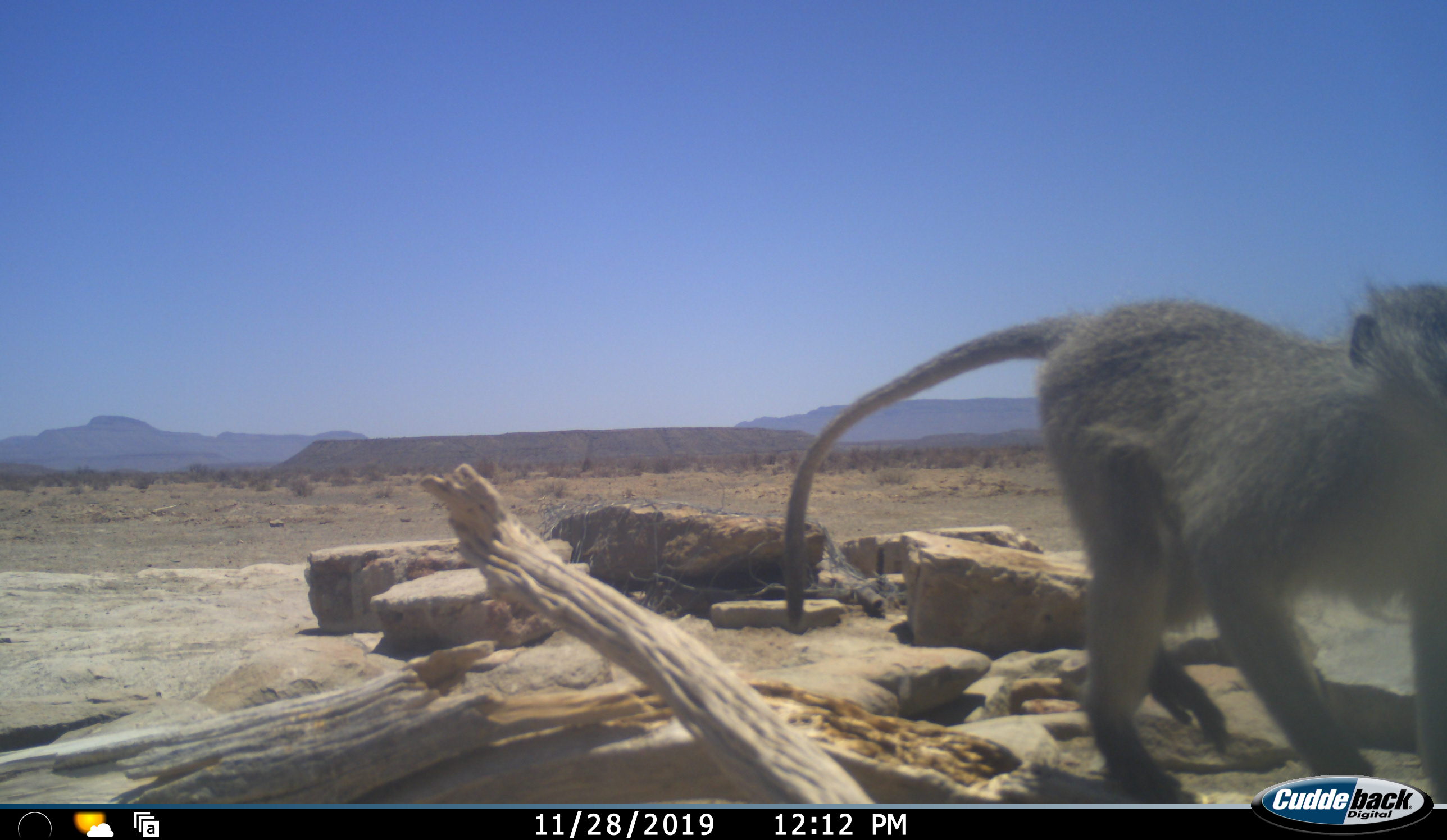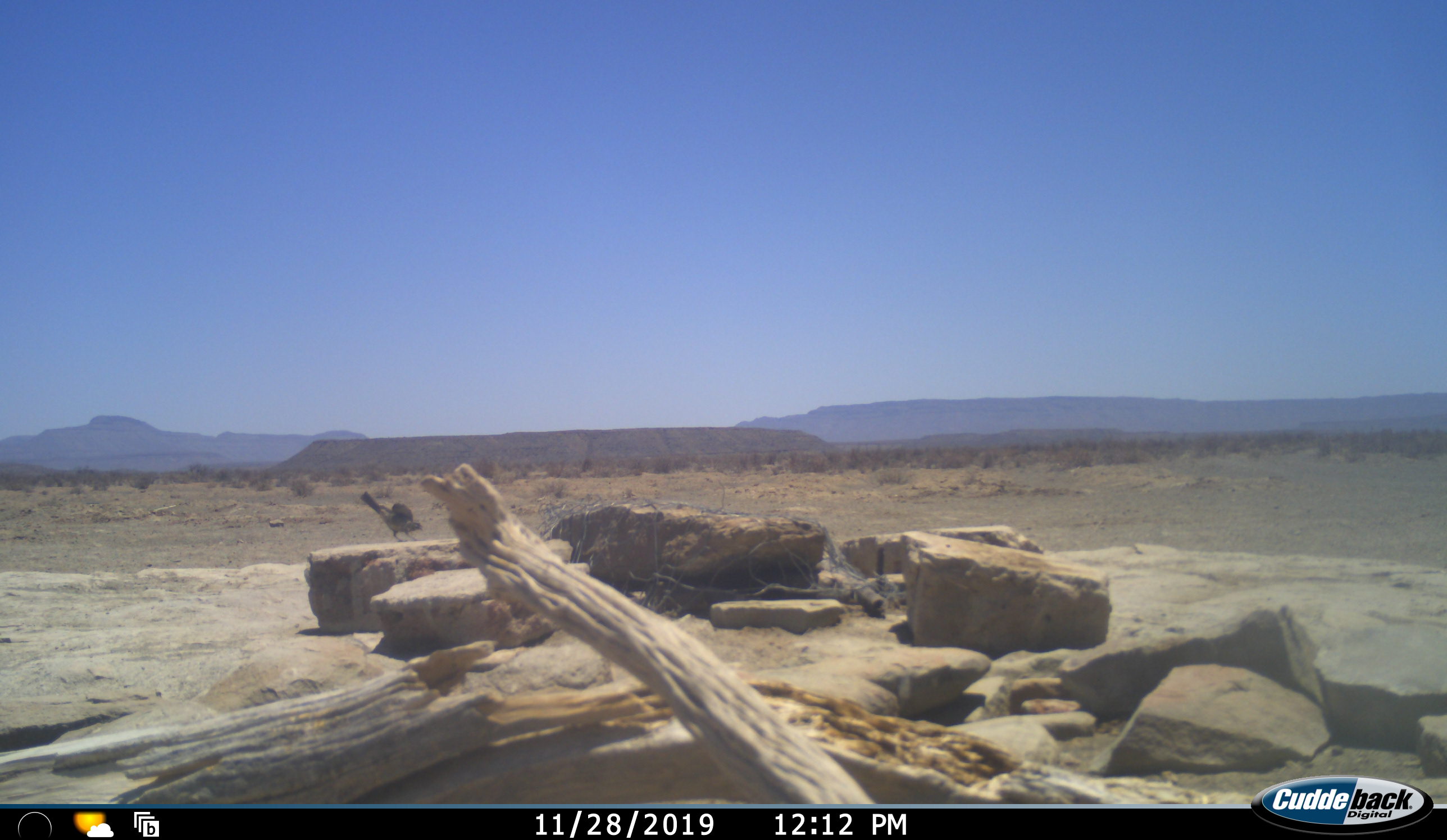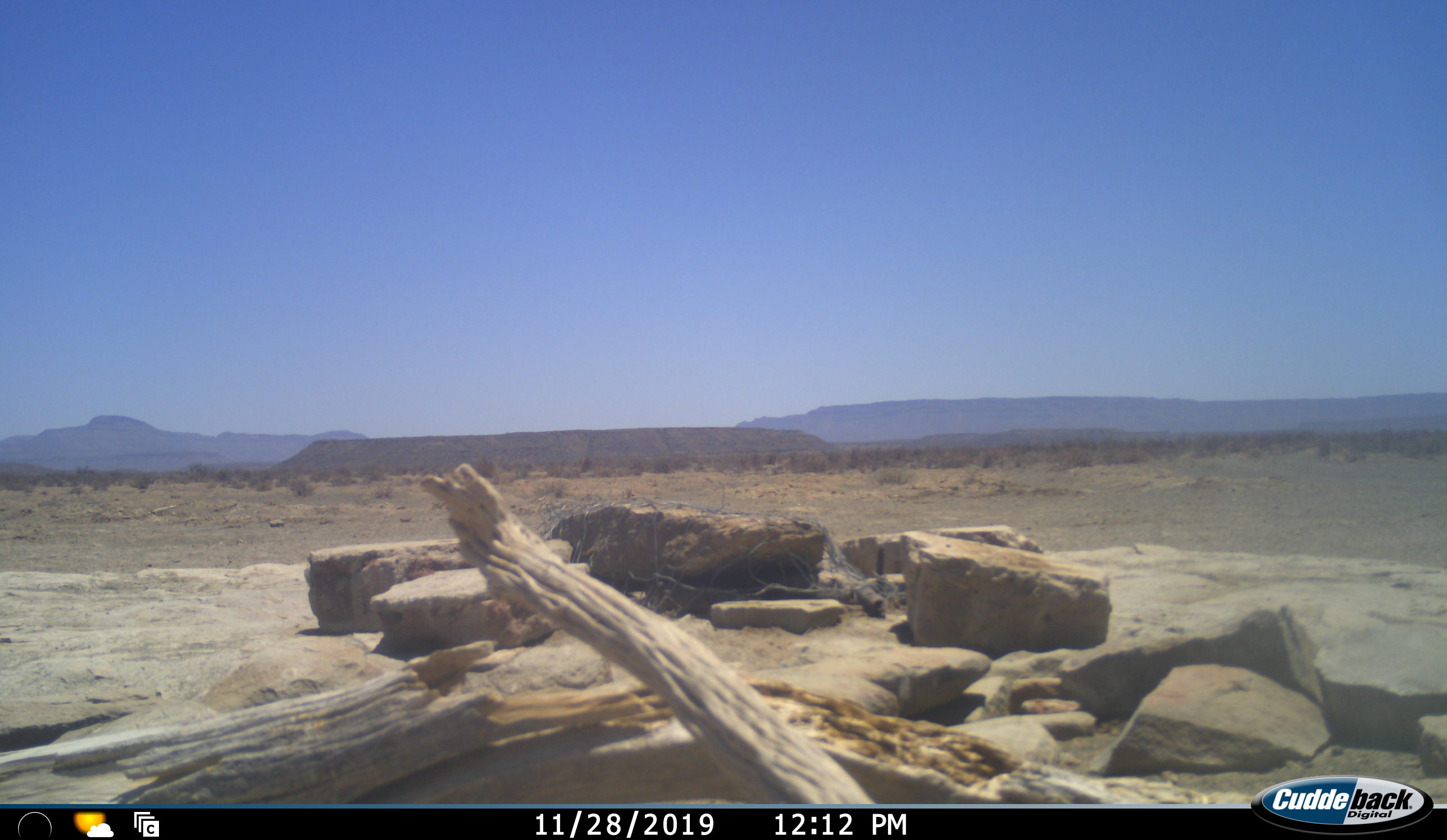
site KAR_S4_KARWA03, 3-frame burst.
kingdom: Animalia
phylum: Chordata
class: Aves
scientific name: Aves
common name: bird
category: birdother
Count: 1.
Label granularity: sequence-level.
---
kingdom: Animalia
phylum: Chordata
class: Mammalia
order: Primates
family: Cercopithecidae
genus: Chlorocebus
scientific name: Chlorocebus pygerythrus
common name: vervet monkey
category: monkeyvervet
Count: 1.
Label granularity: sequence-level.